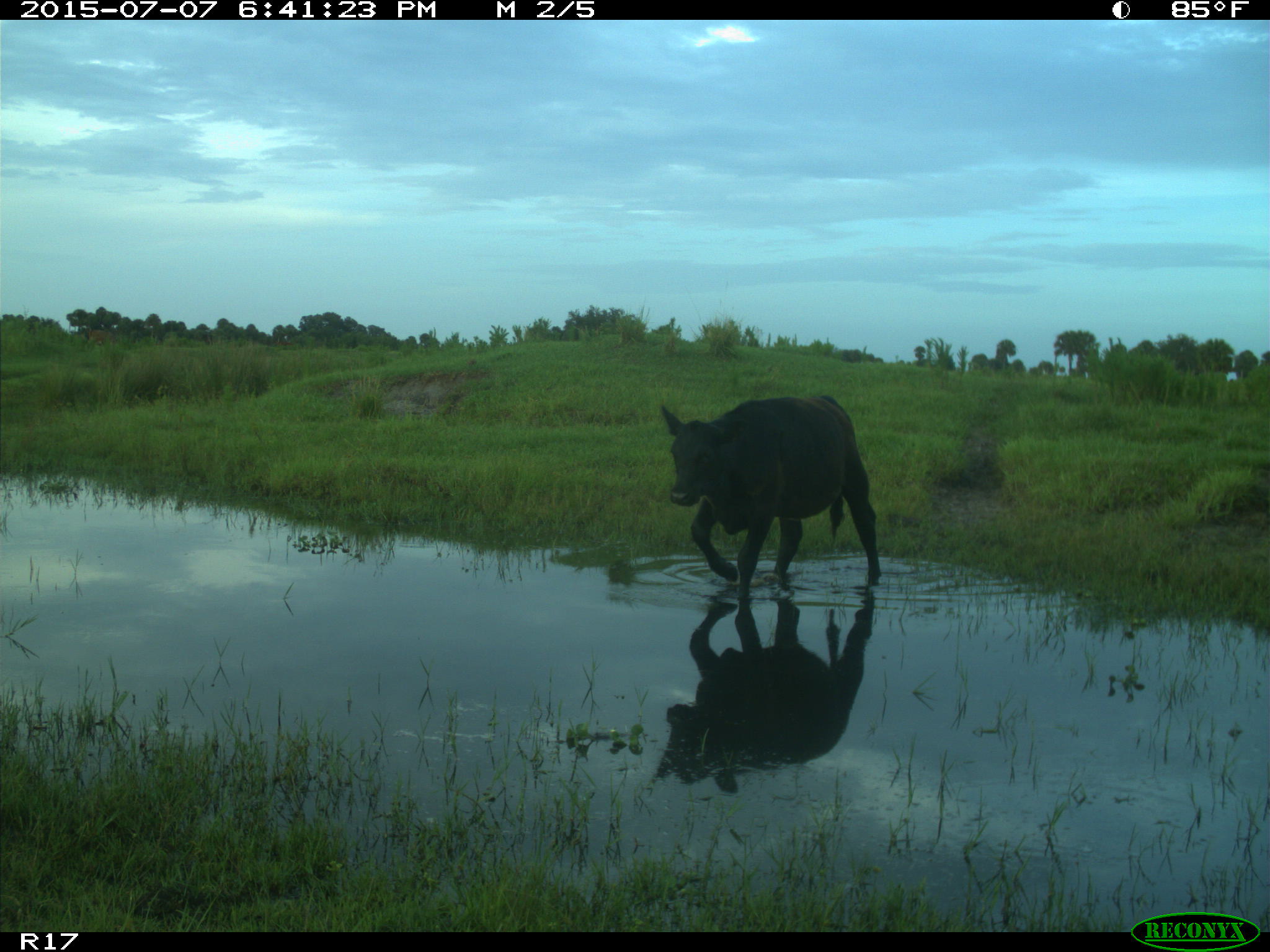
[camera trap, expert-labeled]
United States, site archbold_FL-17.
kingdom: Animalia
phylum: Chordata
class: Mammalia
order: Artiodactyla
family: Bovidae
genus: Bos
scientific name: Bos taurus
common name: domestic cow